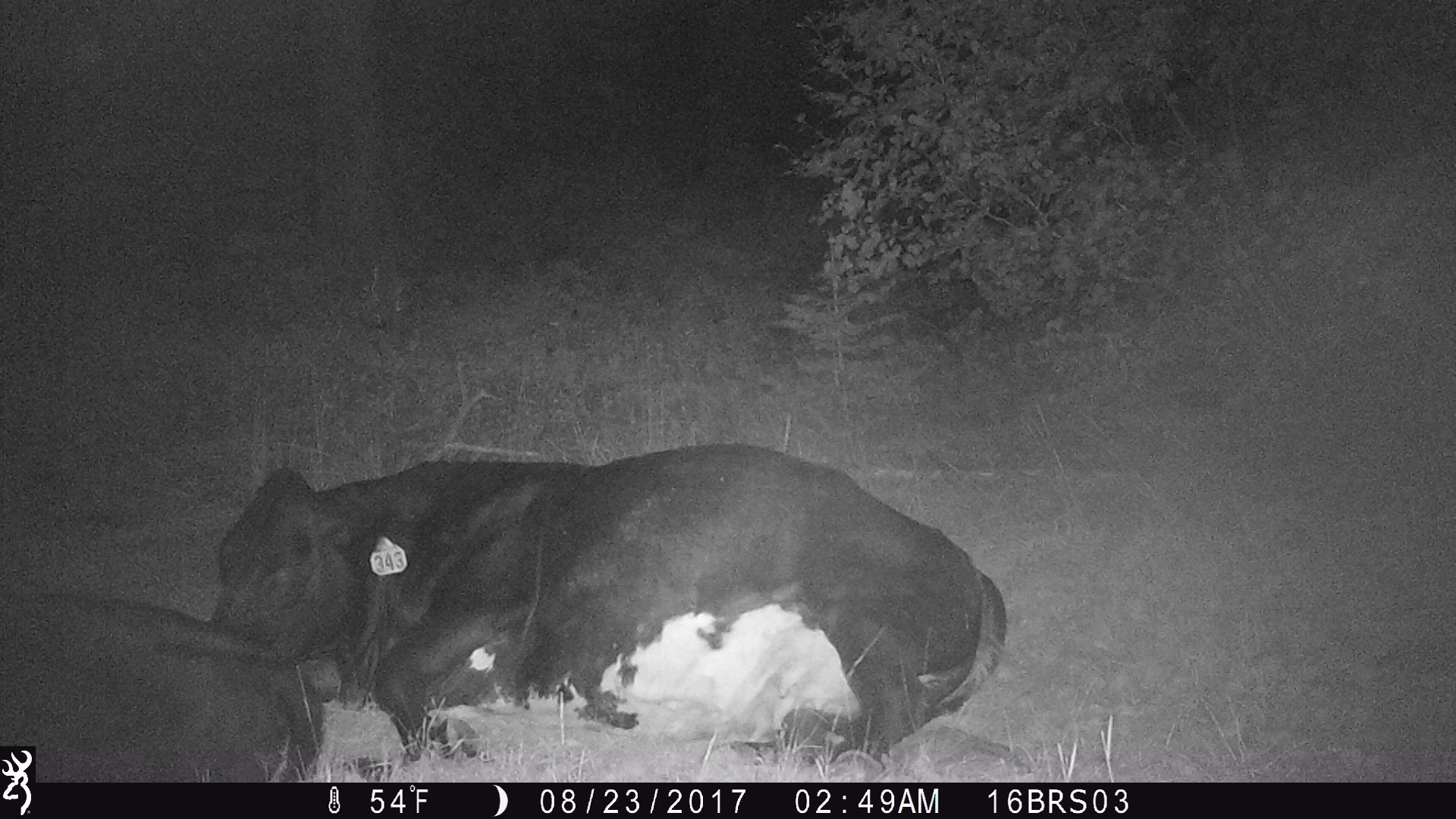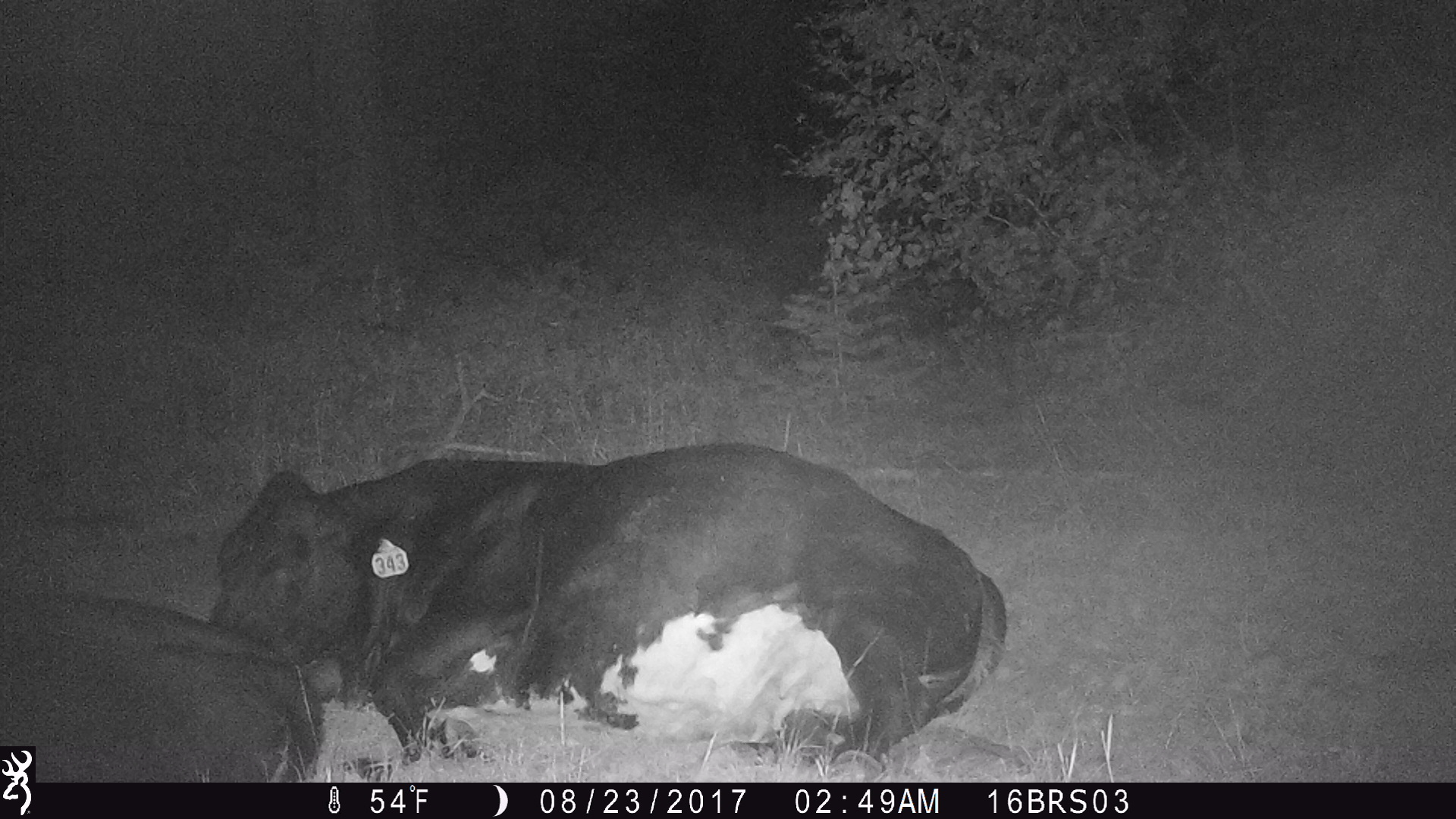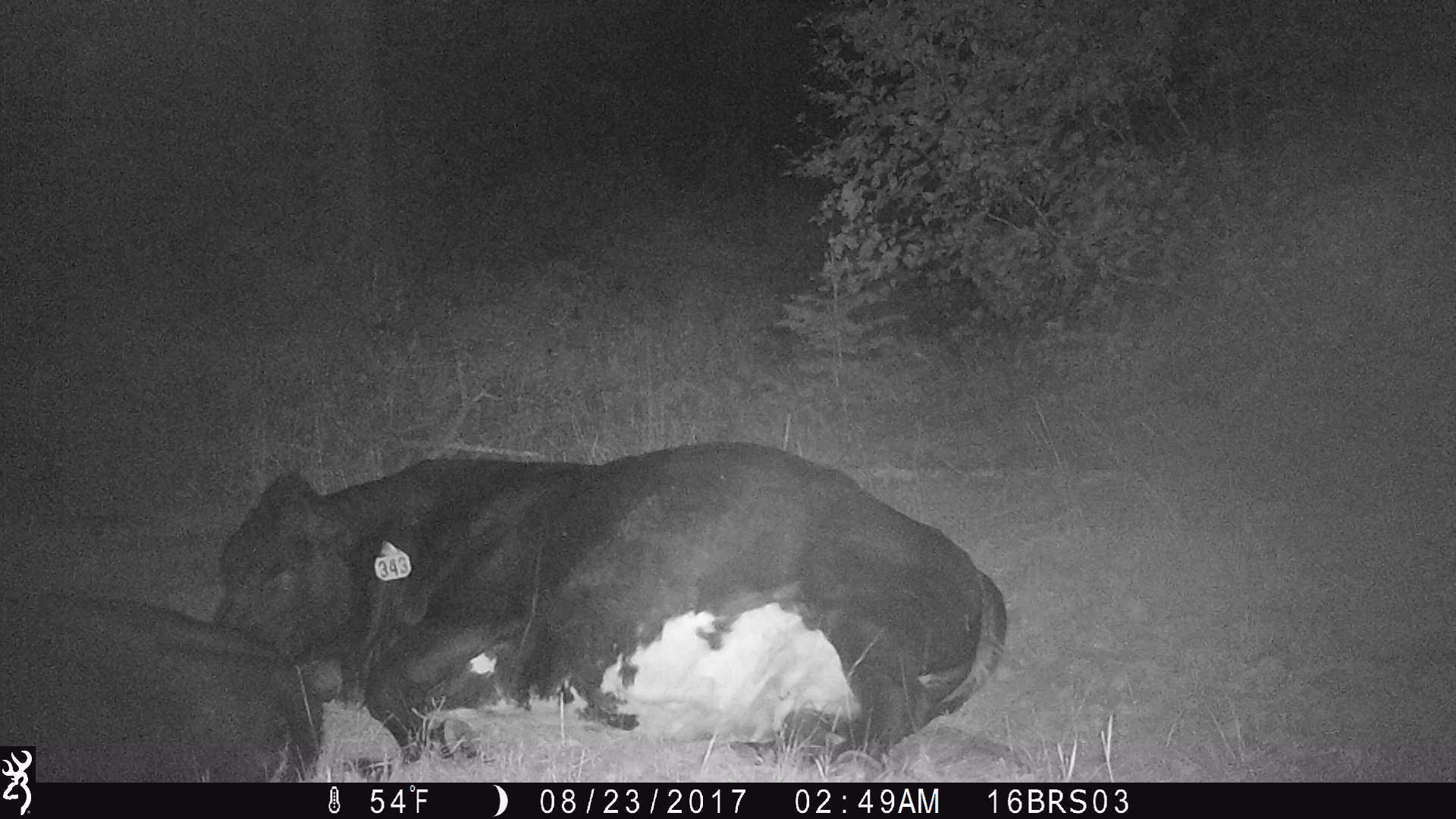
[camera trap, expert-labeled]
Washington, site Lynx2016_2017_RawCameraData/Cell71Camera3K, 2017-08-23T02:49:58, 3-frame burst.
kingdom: Animalia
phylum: Chordata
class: Mammalia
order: Artiodactyla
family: Bovidae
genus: Bos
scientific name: Bos taurus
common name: domestic cattle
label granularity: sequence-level